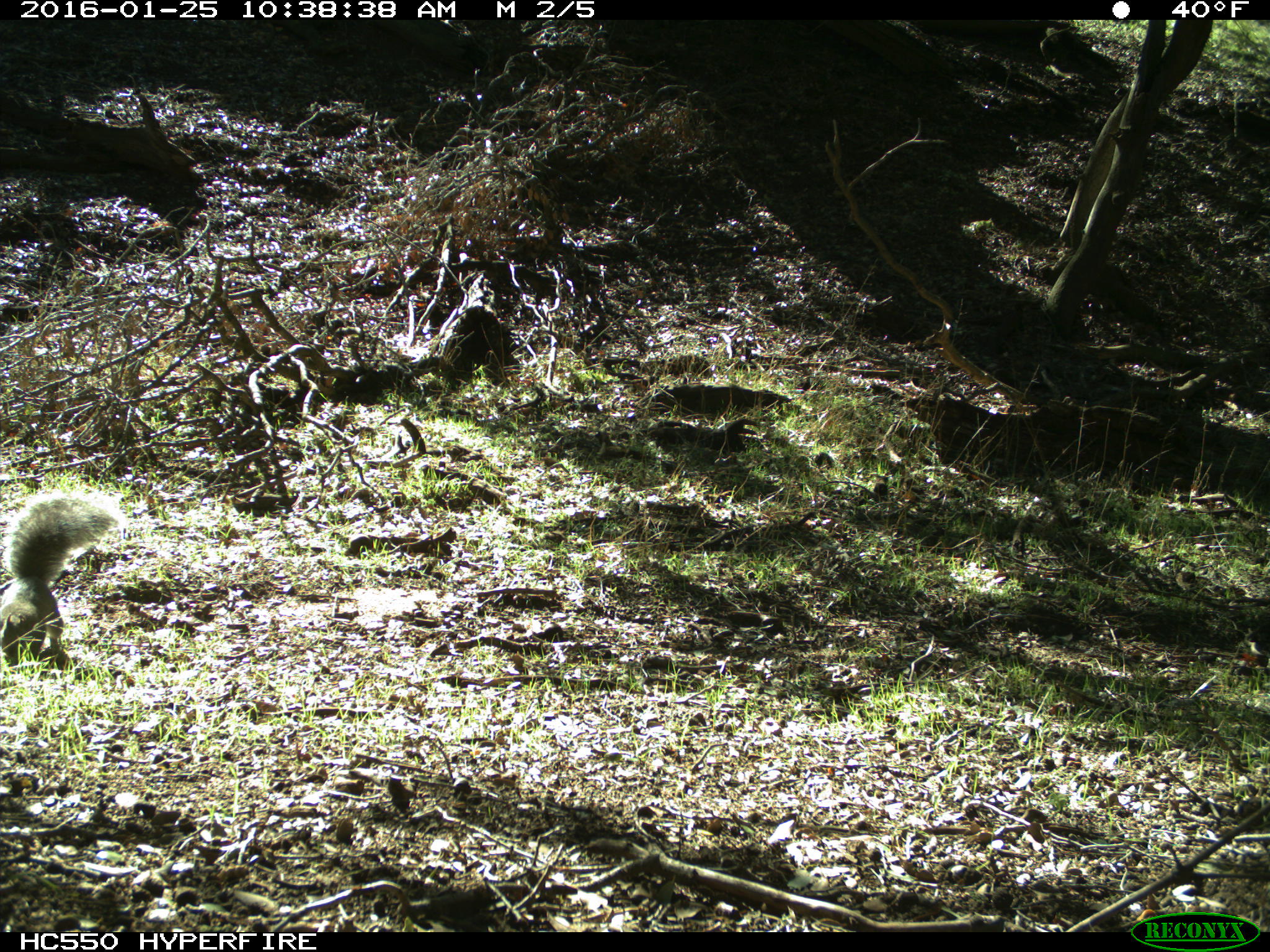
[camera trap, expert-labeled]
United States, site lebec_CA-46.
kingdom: Animalia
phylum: Chordata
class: Mammalia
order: Rodentia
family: Sciuridae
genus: Sciurus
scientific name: Sciurus carolinensis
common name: eastern gray squirrel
Sciurus carolinensis (eastern gray squirrel).